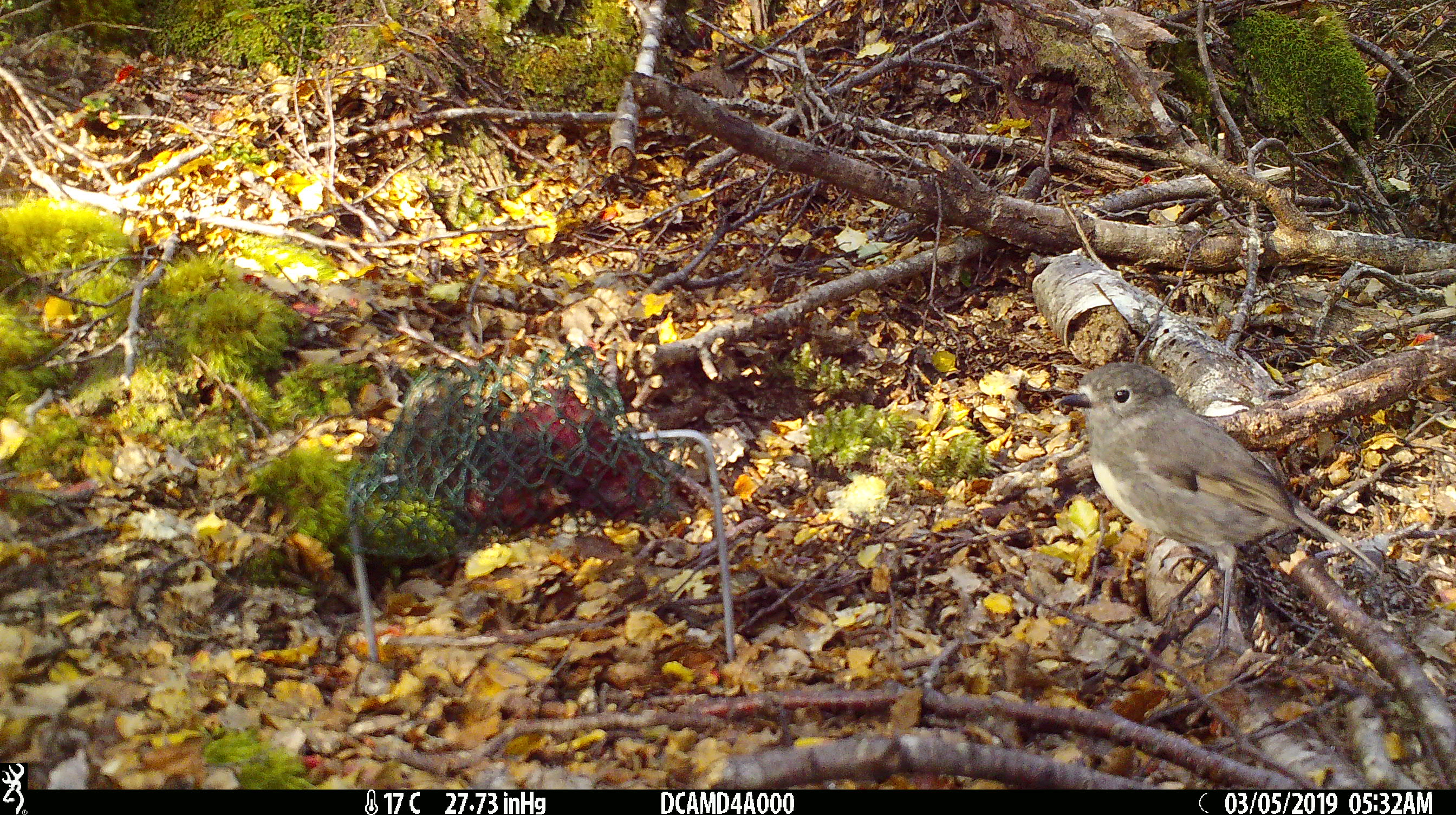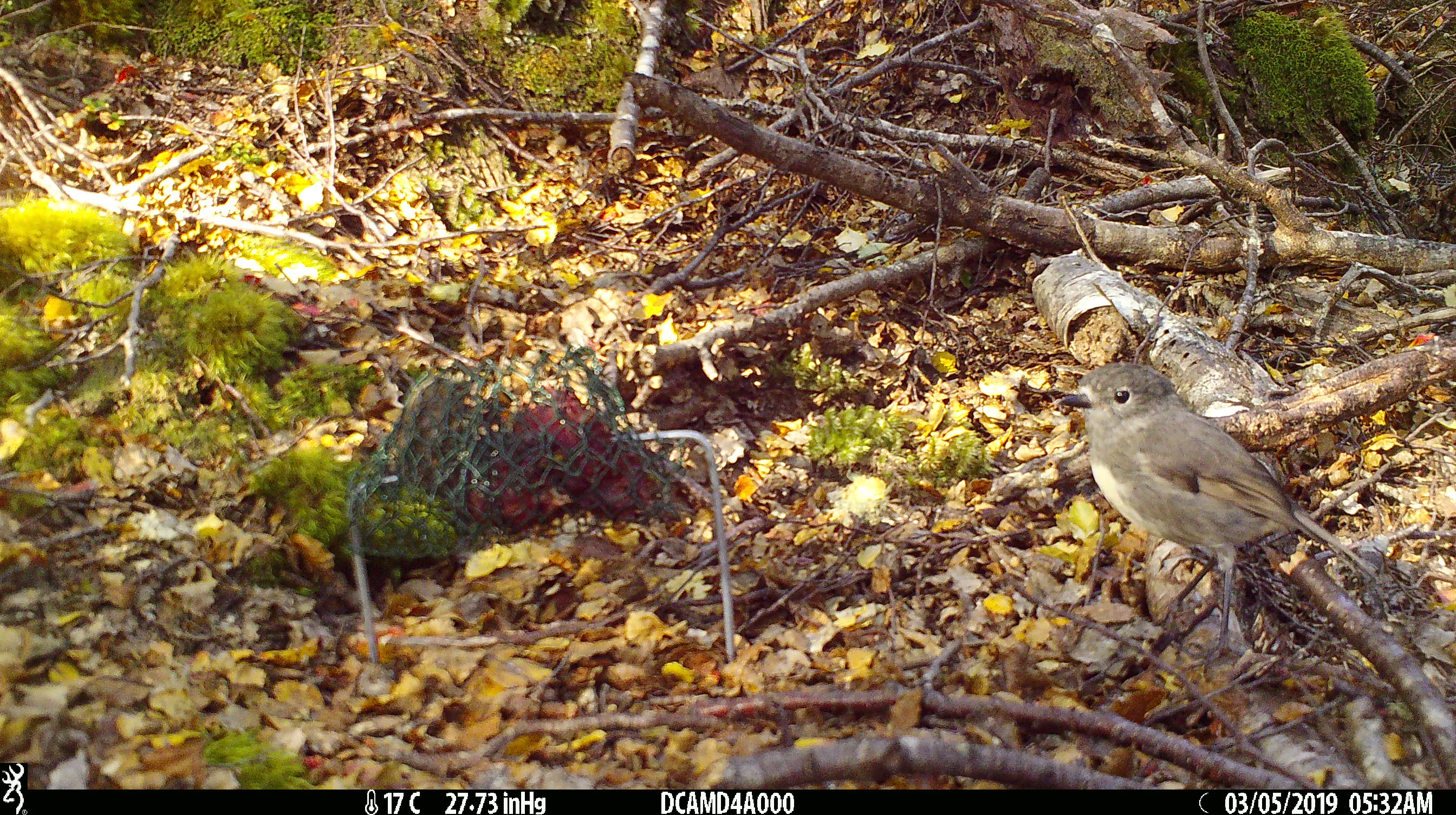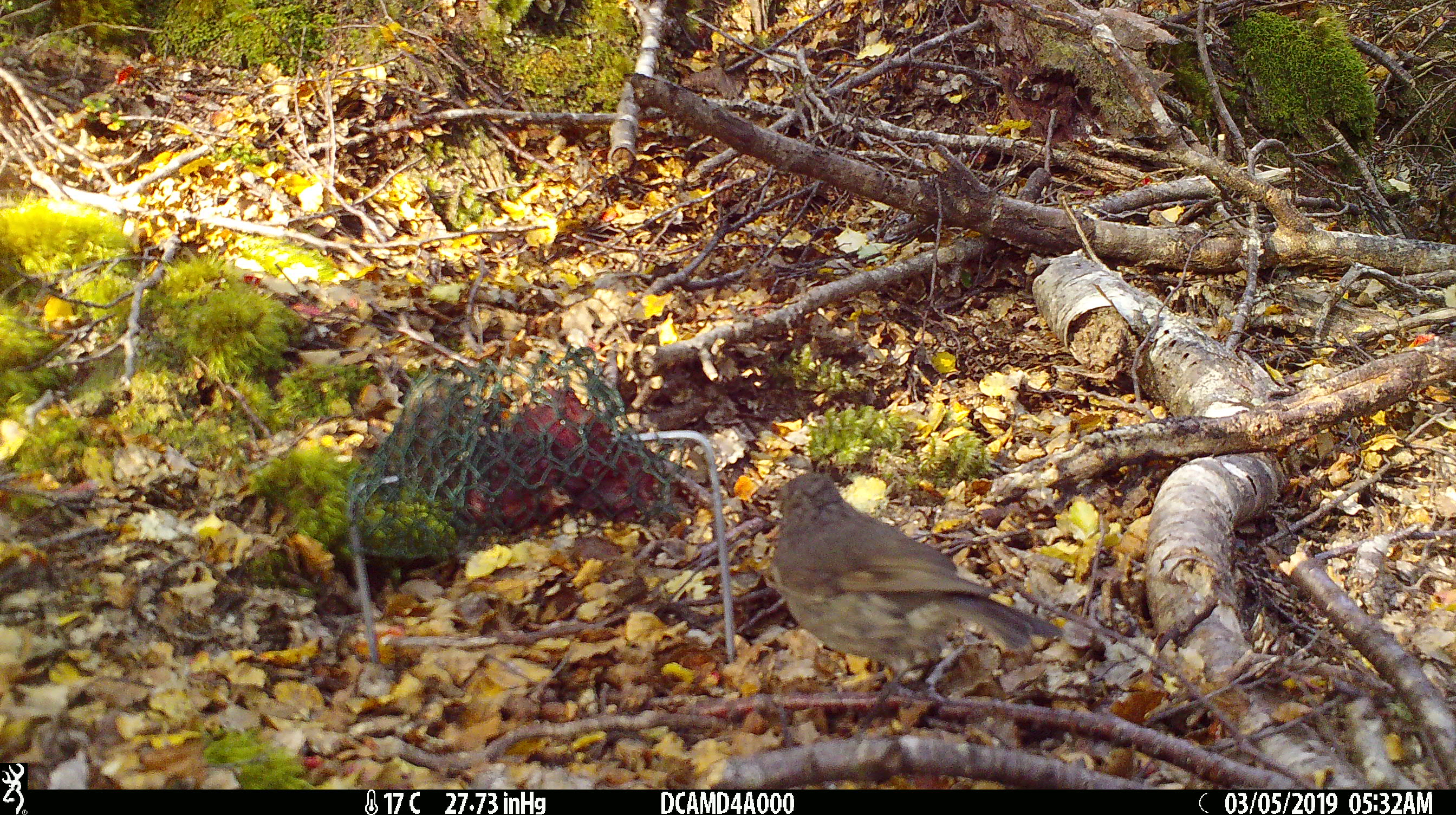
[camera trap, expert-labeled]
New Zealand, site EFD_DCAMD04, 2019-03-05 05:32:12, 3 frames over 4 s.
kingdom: Animalia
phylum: Chordata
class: Aves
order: Passeriformes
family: Petroicidae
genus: Petroica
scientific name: Petroica australis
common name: new zealand robin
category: robin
Robin (new zealand robin) (Petroica australis).